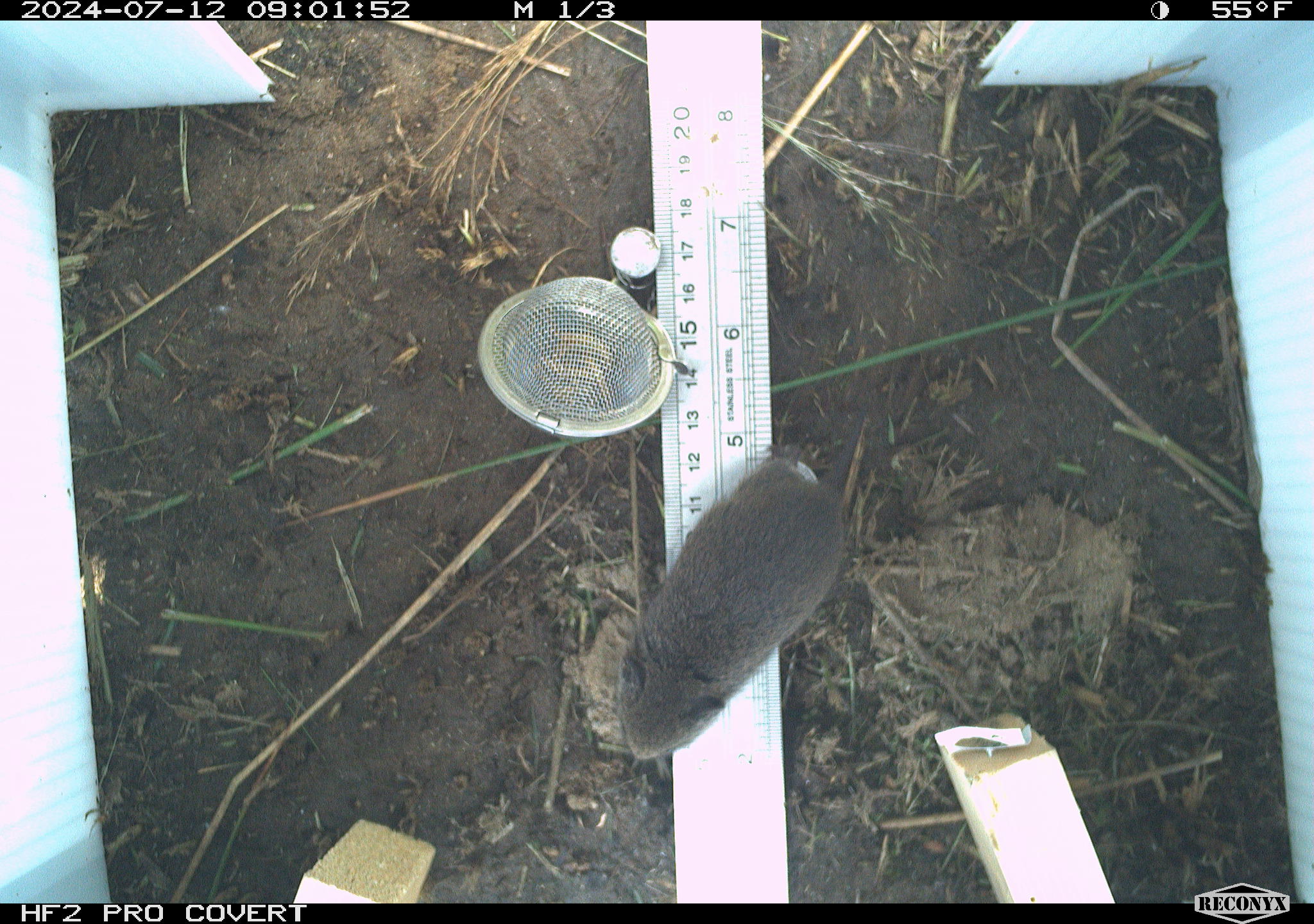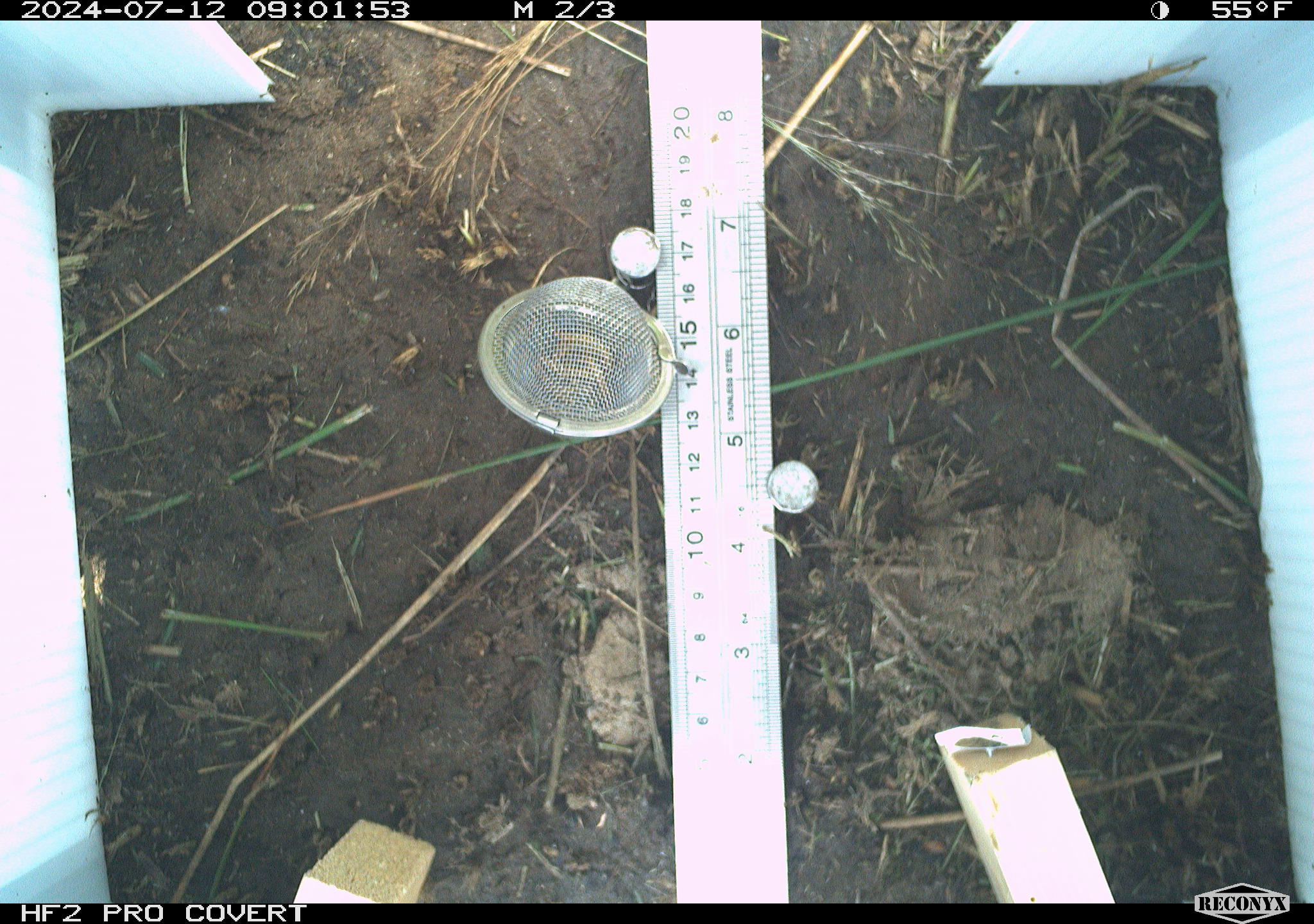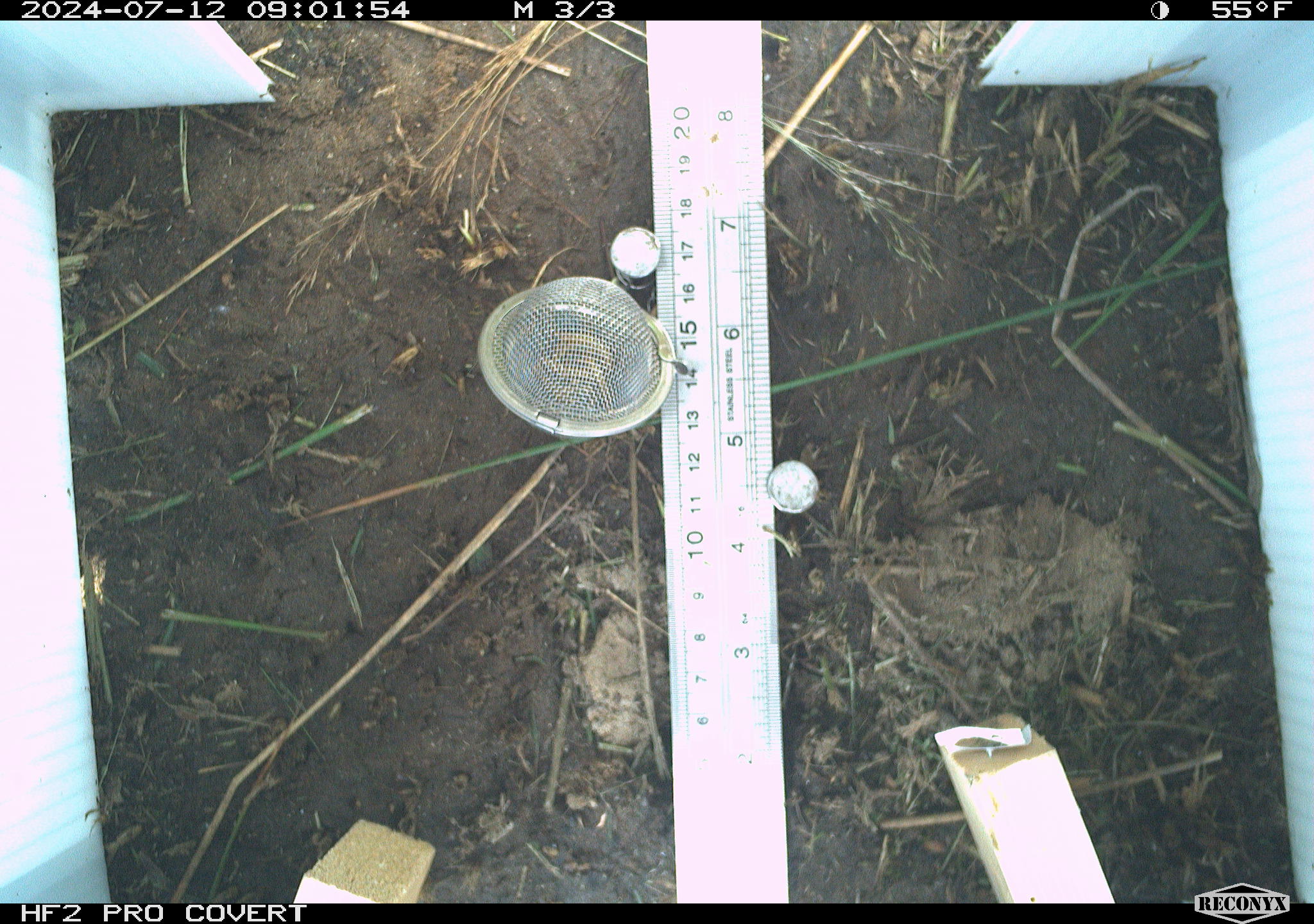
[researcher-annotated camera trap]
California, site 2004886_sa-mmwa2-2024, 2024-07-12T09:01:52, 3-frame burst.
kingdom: Animalia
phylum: Chordata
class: Mammalia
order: Rodentia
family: Cricetidae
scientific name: Arvicolinae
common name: voles, lemmings, and muskrats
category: arvicolinae subfamily